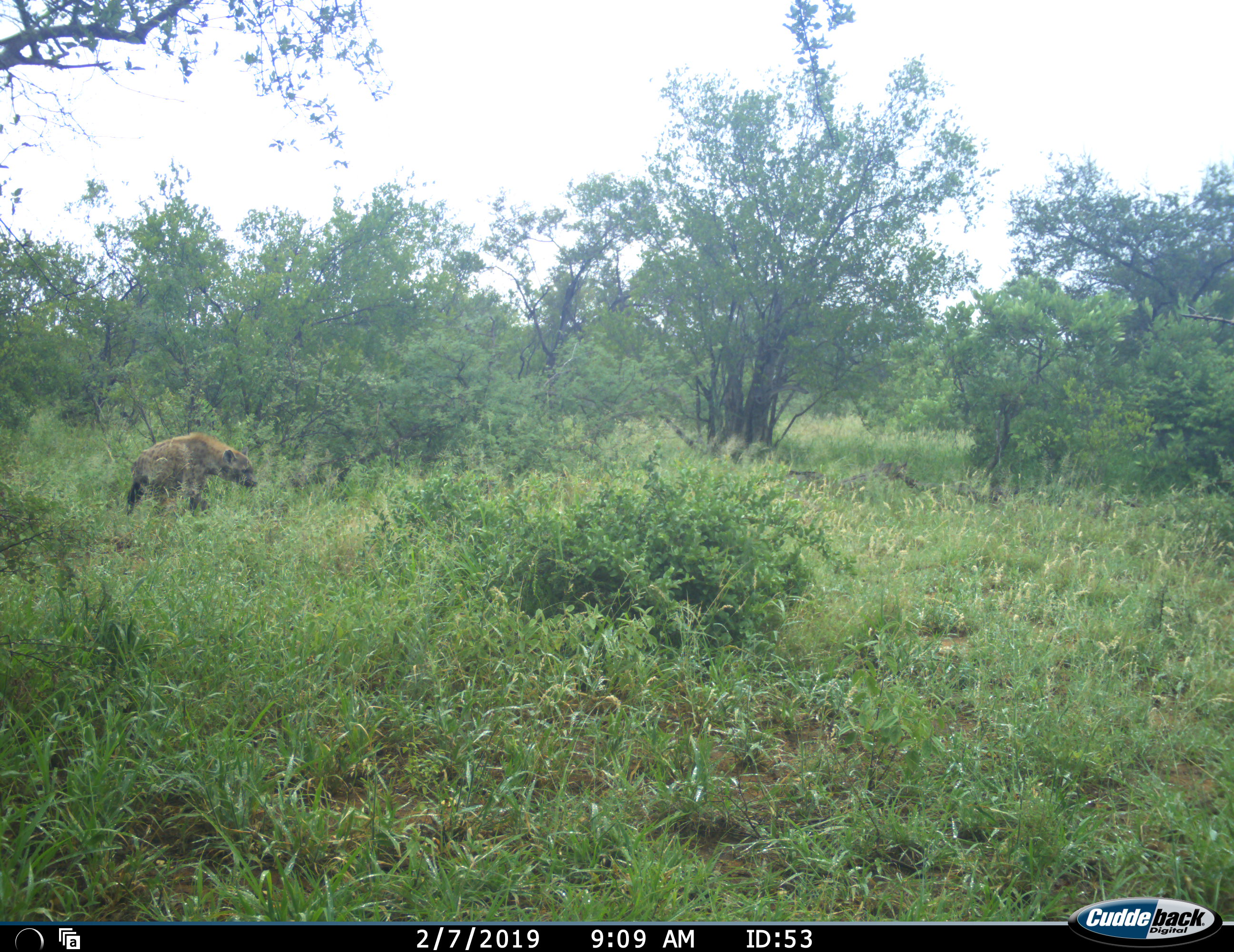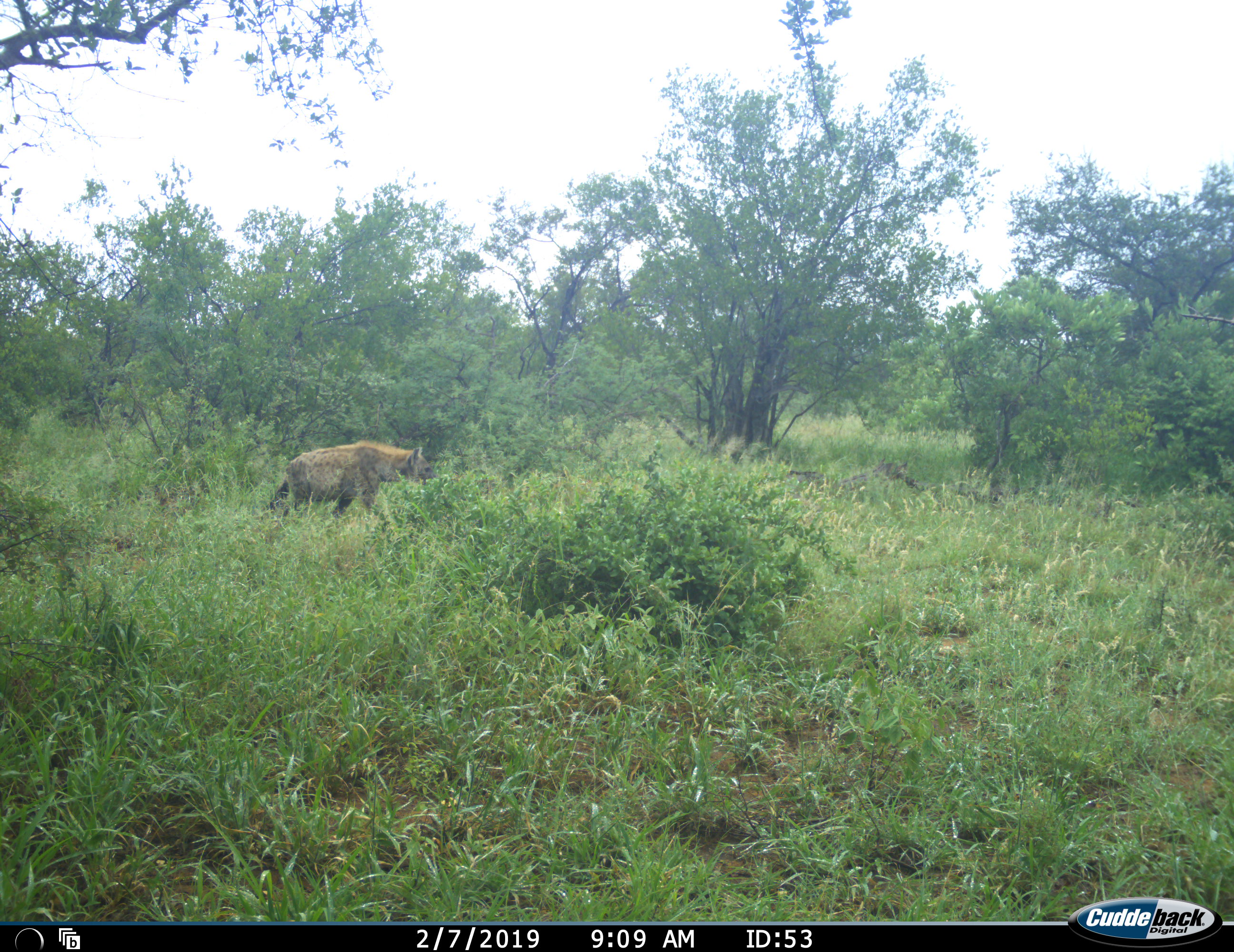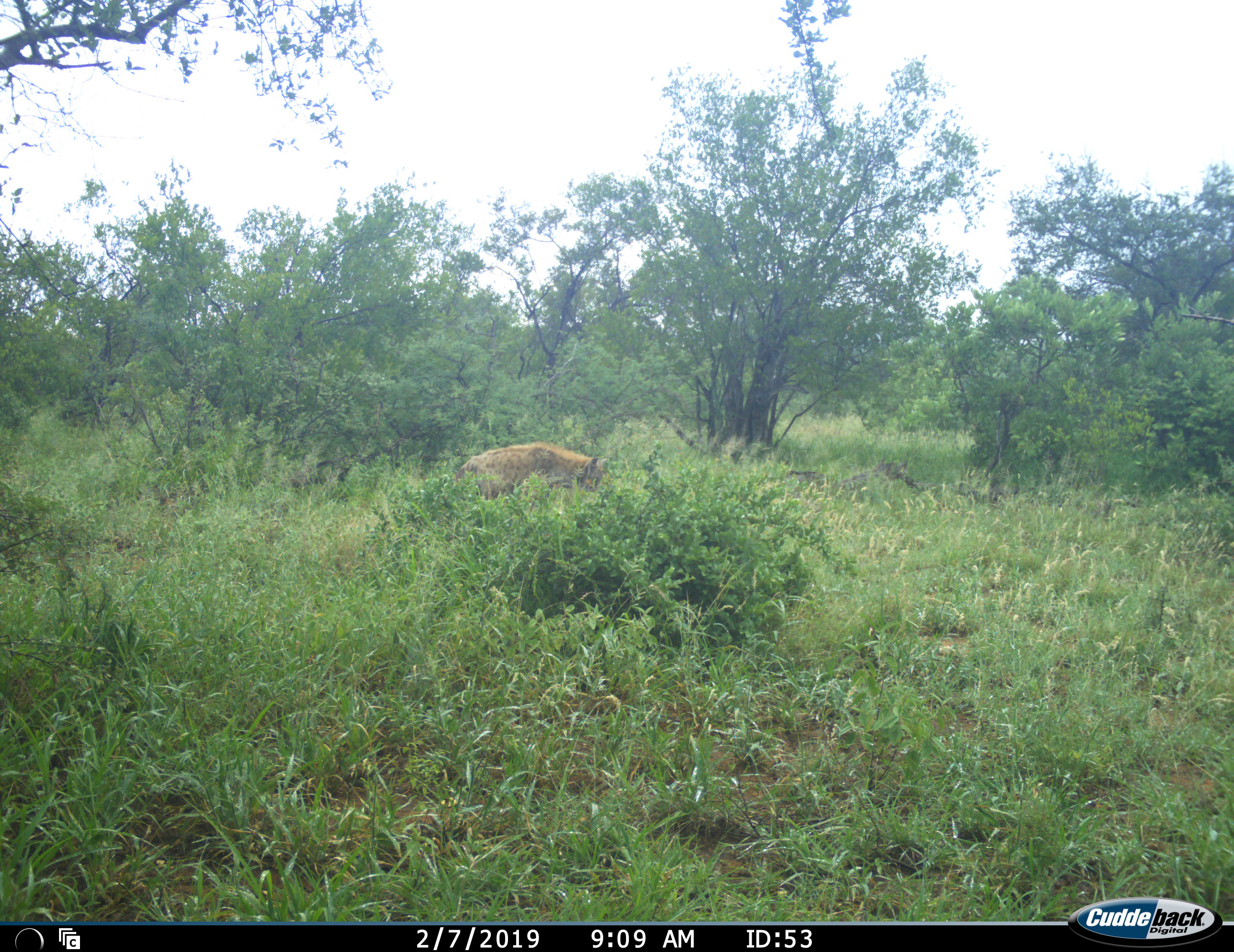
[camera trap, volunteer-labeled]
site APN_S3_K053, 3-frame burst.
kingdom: Animalia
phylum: Chordata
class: Mammalia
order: Carnivora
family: Hyaenidae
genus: Crocuta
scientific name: Crocuta crocuta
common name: spotted hyena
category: hyenaspotted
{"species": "hyenaspotted (spotted hyena) (Crocuta crocuta)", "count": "1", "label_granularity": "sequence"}